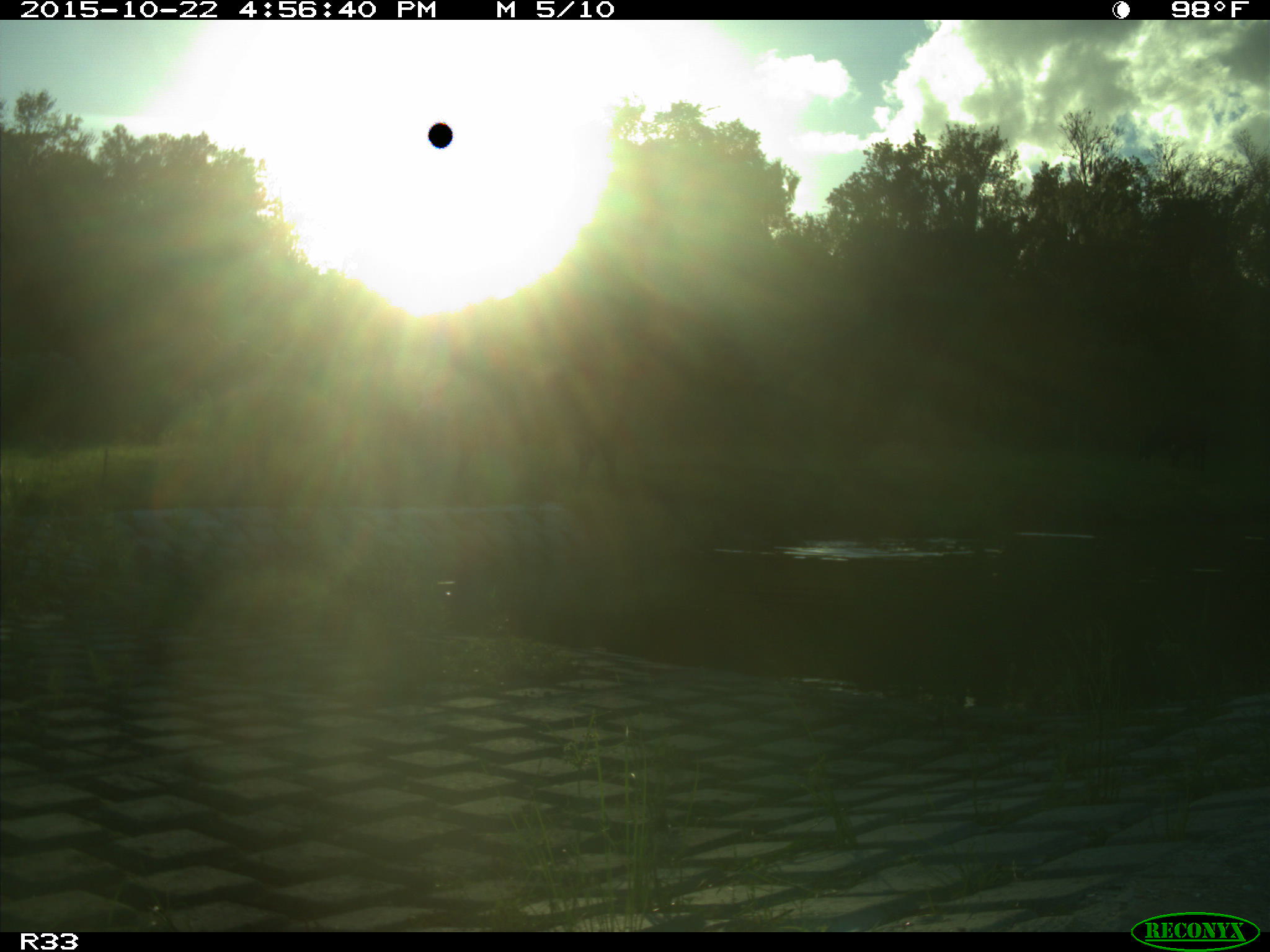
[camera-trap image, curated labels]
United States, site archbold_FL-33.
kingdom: Animalia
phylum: Chordata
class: Mammalia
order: Artiodactyla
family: Bovidae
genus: Bos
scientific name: Bos taurus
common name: domestic cow